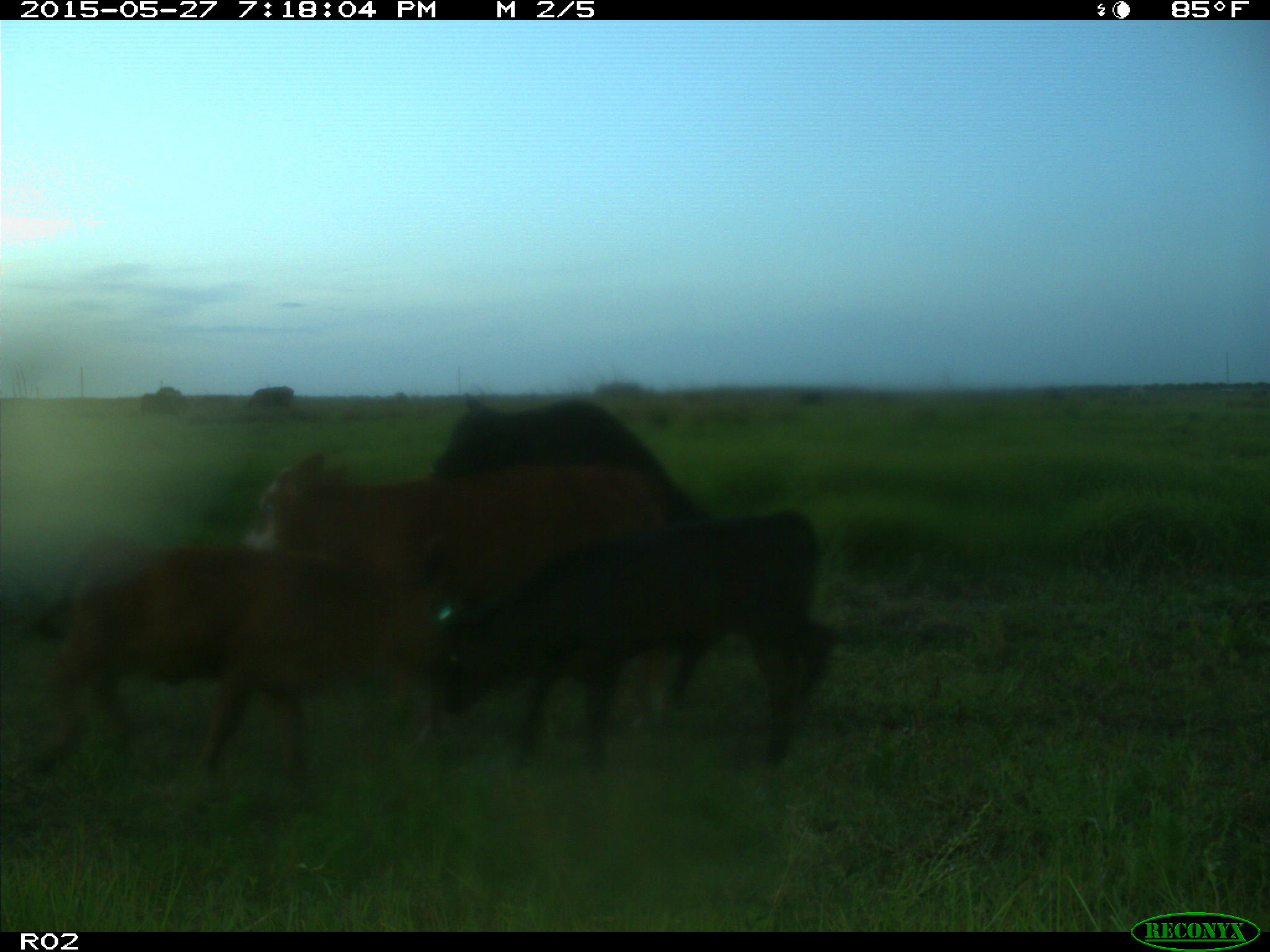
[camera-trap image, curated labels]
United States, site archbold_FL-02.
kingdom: Animalia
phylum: Chordata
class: Mammalia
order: Artiodactyla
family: Bovidae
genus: Bos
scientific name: Bos taurus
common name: domestic cow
Bos taurus (domestic cow).